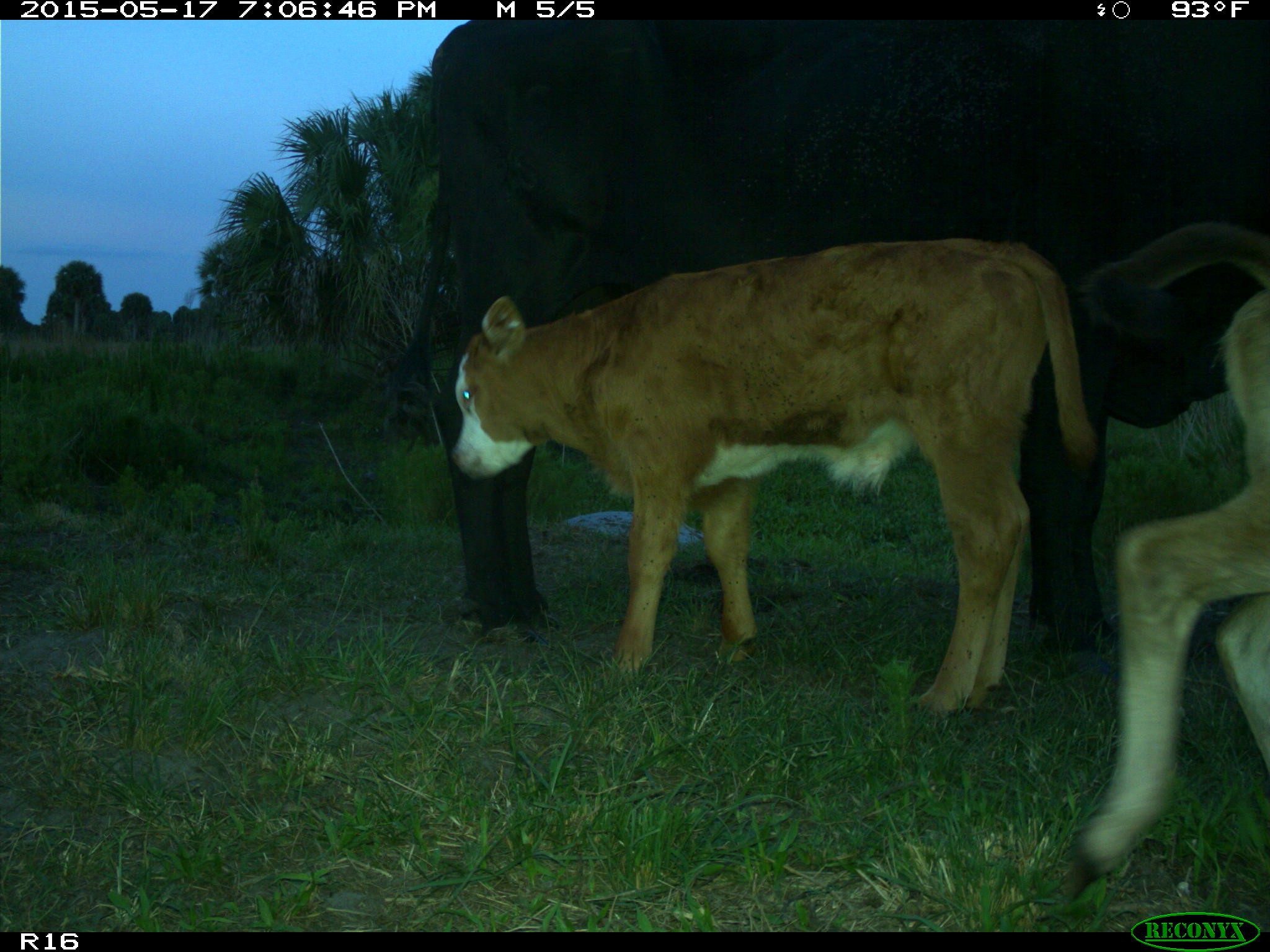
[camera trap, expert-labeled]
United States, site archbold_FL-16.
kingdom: Animalia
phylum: Chordata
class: Mammalia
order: Artiodactyla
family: Bovidae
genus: Bos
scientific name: Bos taurus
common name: domestic cow